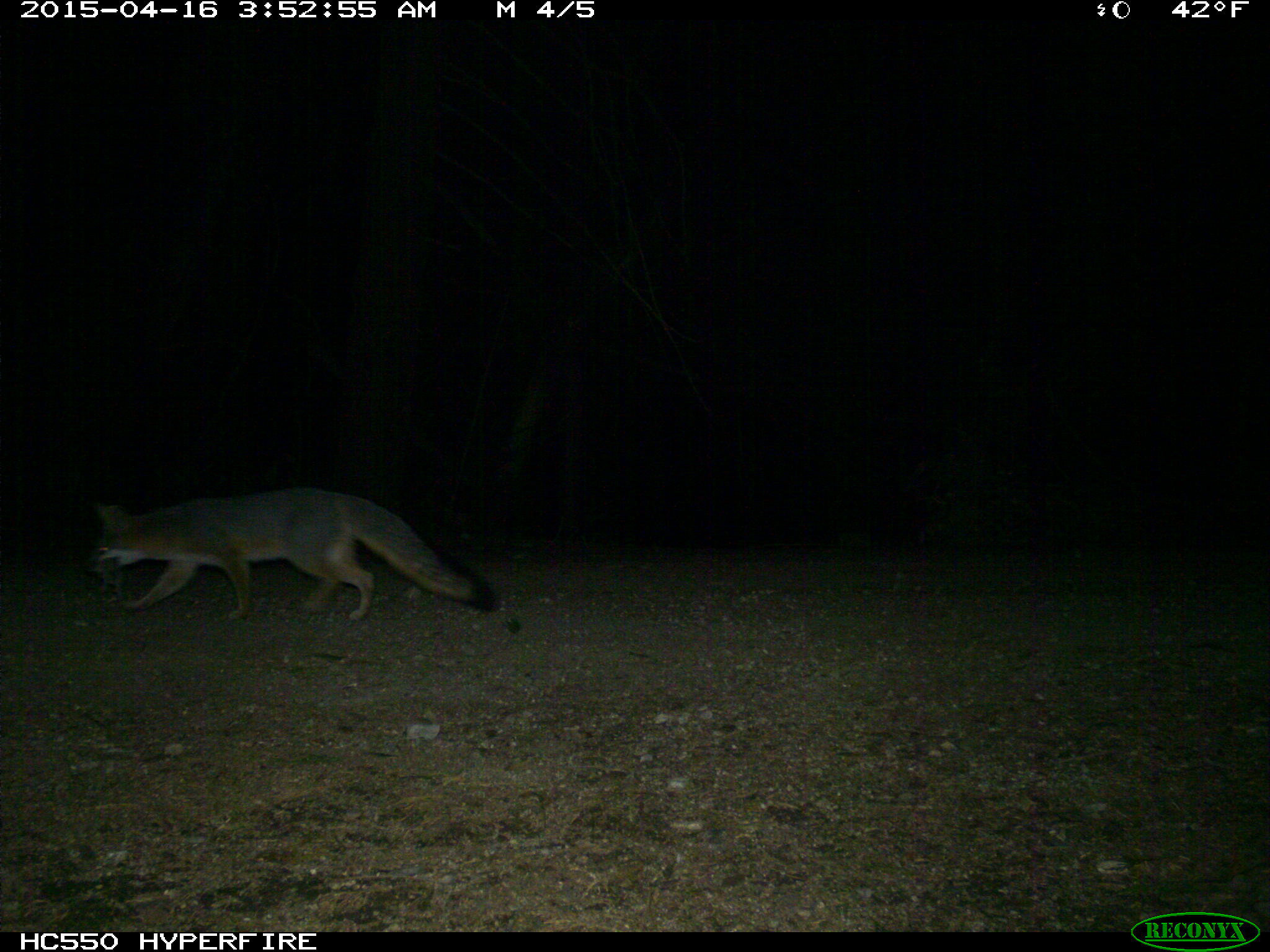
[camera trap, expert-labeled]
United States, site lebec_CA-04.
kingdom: Animalia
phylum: Chordata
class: Mammalia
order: Carnivora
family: Canidae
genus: Urocyon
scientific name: Urocyon cinereoargenteus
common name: gray fox